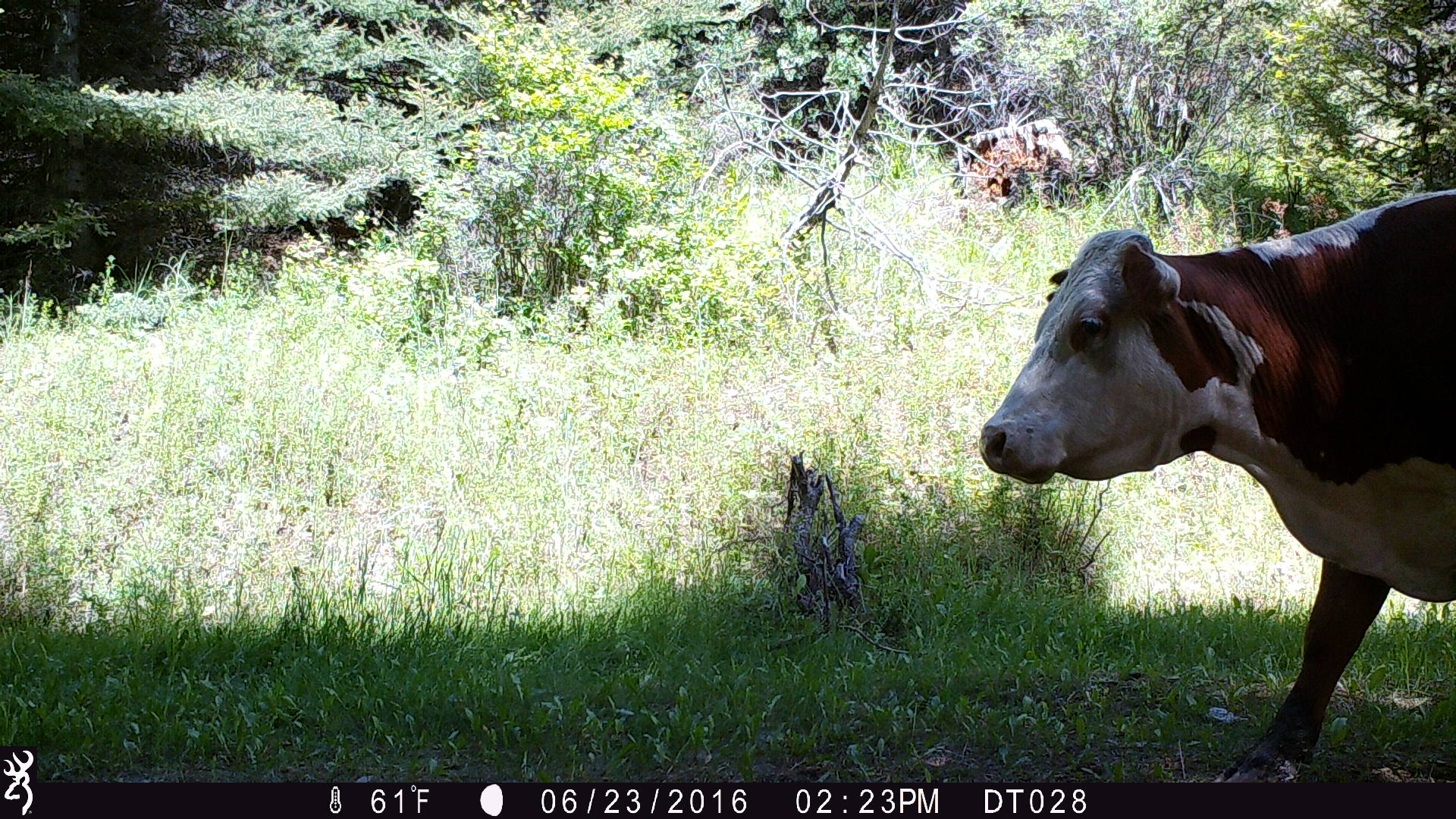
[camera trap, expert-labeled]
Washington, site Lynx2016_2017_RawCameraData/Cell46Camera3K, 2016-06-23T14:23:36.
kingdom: Animalia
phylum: Chordata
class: Mammalia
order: Artiodactyla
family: Bovidae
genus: Bos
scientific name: Bos taurus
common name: domestic cattle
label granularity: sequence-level